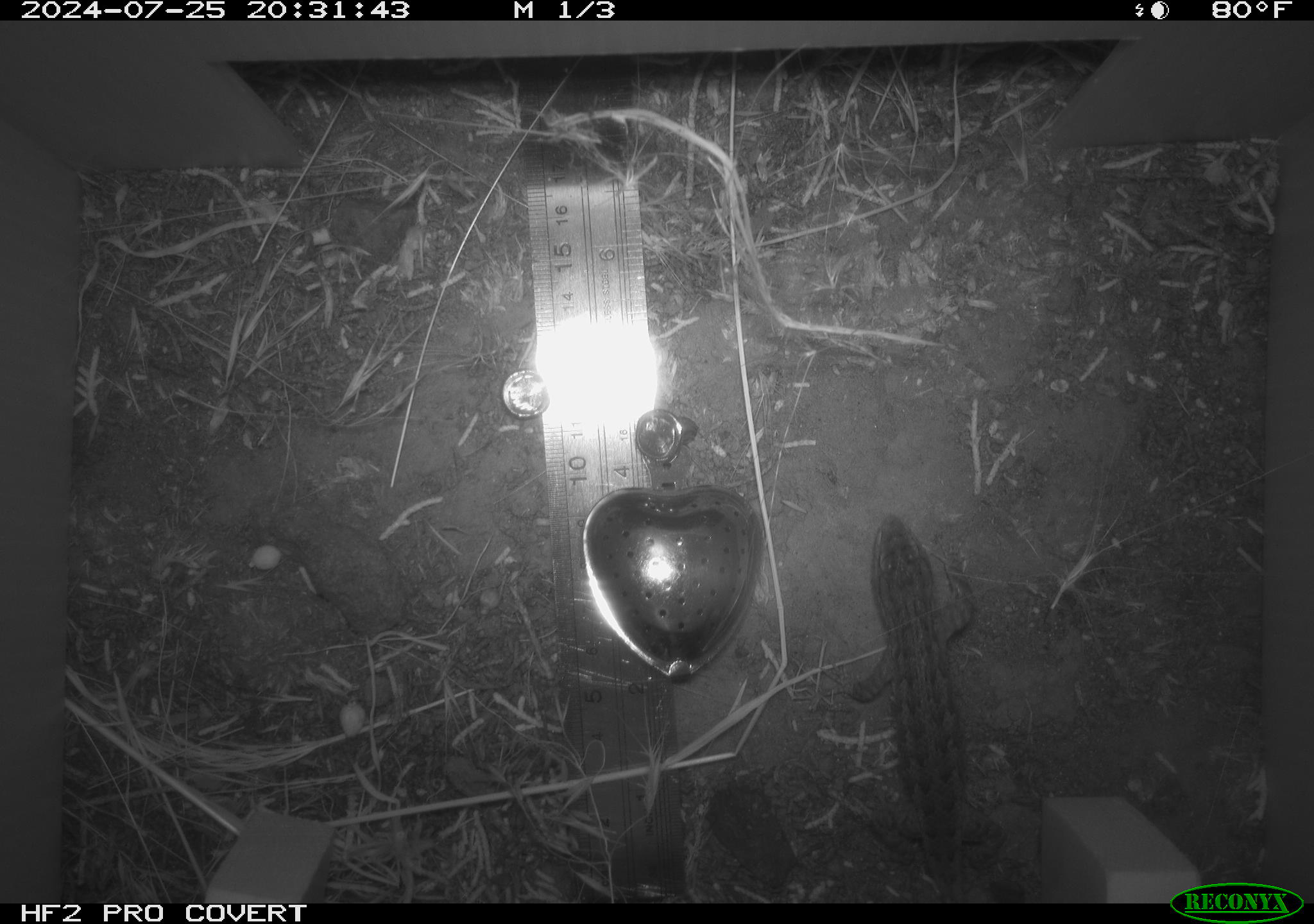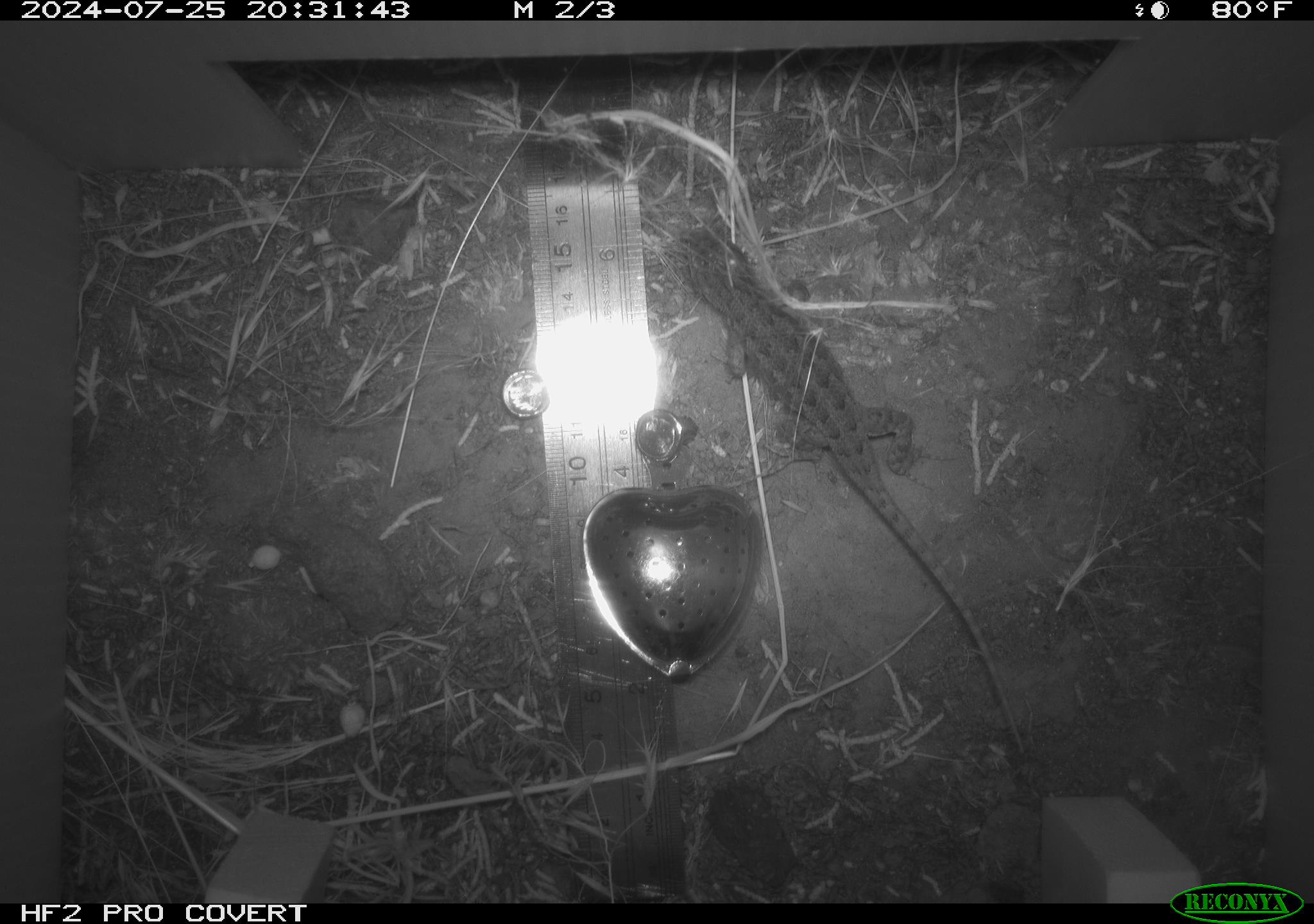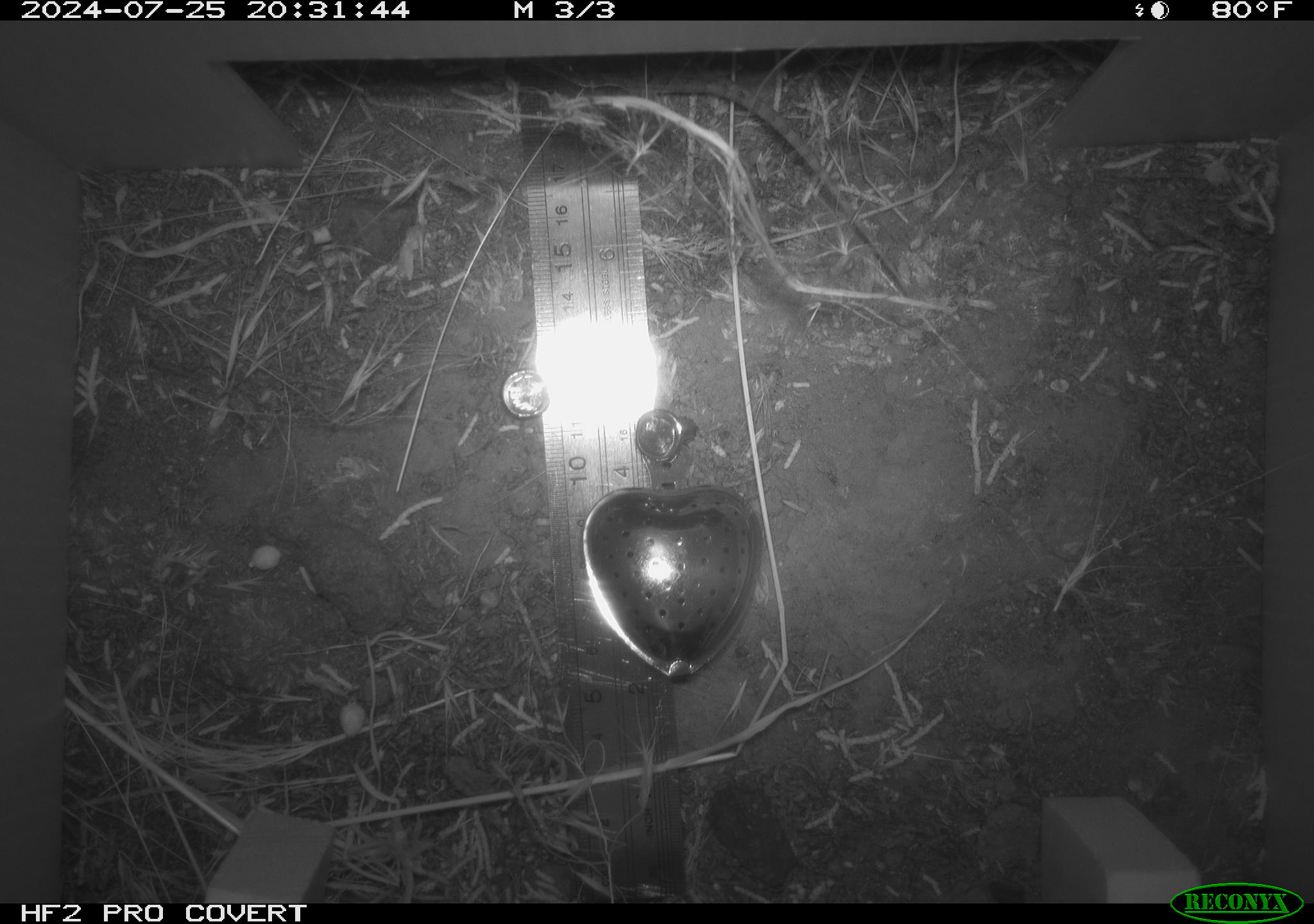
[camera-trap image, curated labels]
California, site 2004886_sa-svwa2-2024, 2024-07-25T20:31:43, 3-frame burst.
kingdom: Animalia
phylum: Chordata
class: Reptilia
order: Squamata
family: Phrynosomatidae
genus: Sceloporus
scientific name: Sceloporus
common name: spiny lizards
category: sceloporus species